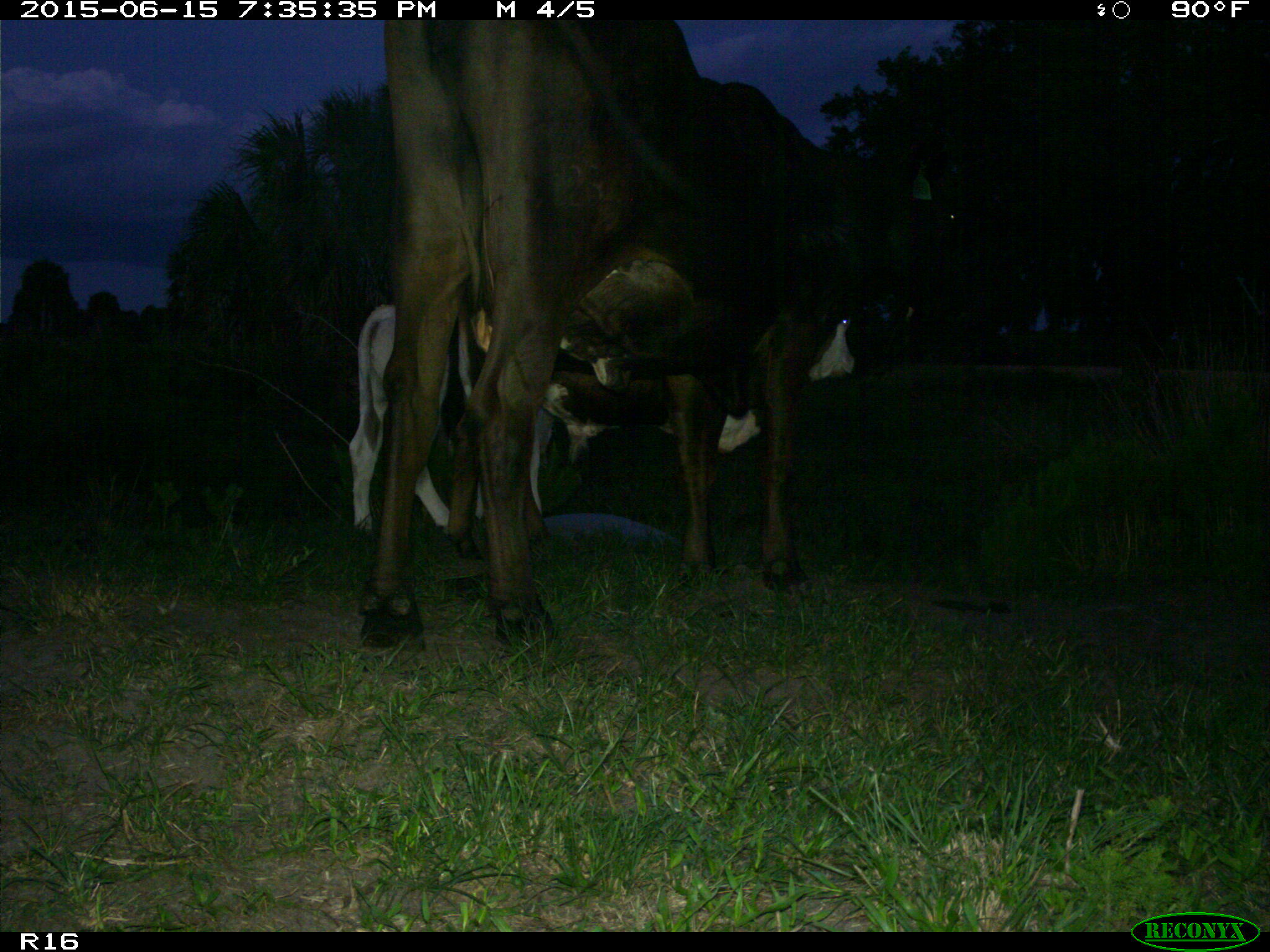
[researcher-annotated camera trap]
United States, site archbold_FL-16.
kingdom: Animalia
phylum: Chordata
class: Mammalia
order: Artiodactyla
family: Bovidae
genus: Bos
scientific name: Bos taurus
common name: domestic cow